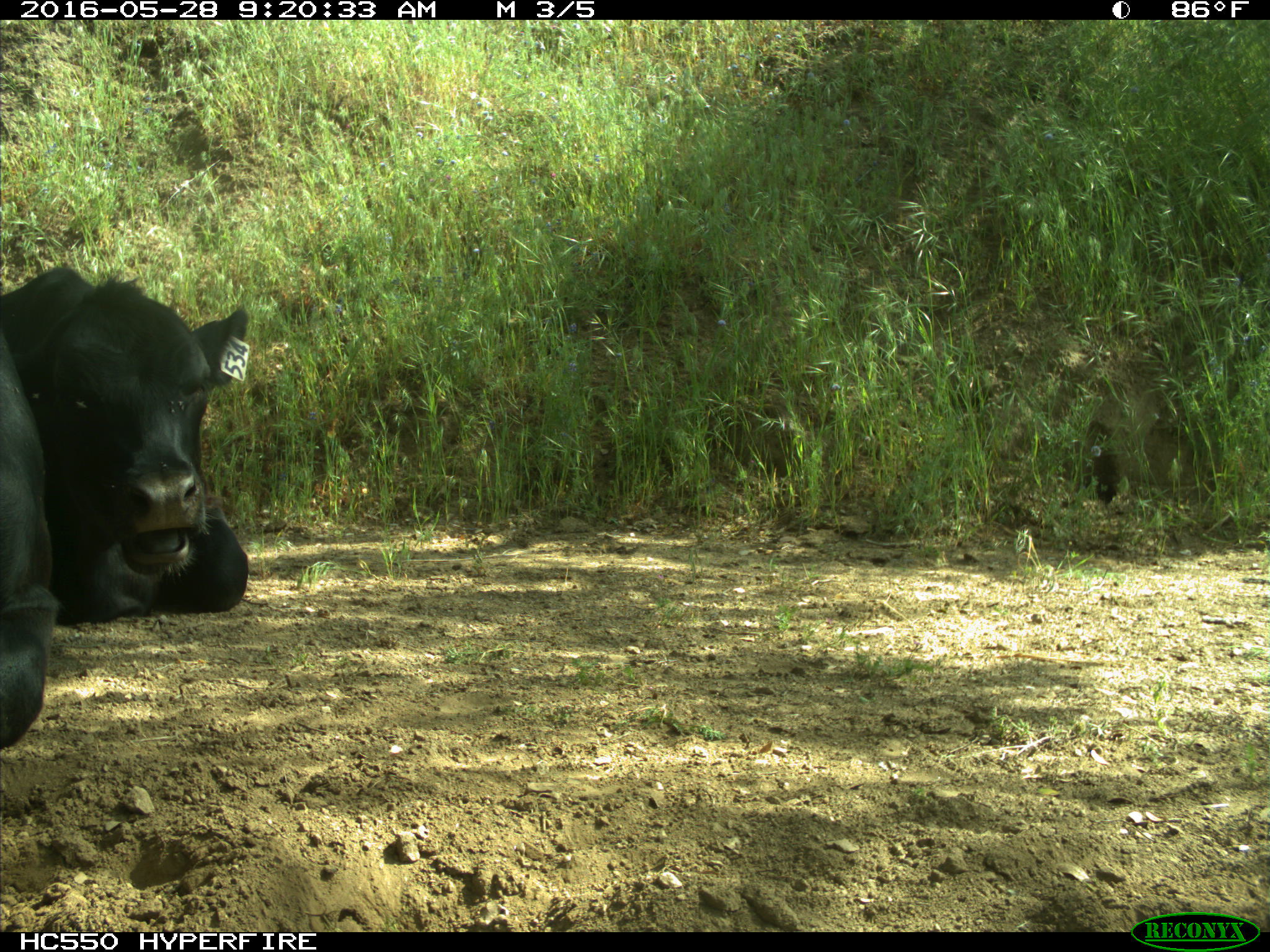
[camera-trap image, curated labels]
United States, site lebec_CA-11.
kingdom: Animalia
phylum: Chordata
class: Mammalia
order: Artiodactyla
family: Bovidae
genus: Bos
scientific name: Bos taurus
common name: domestic cow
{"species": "Bos taurus (domestic cow)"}